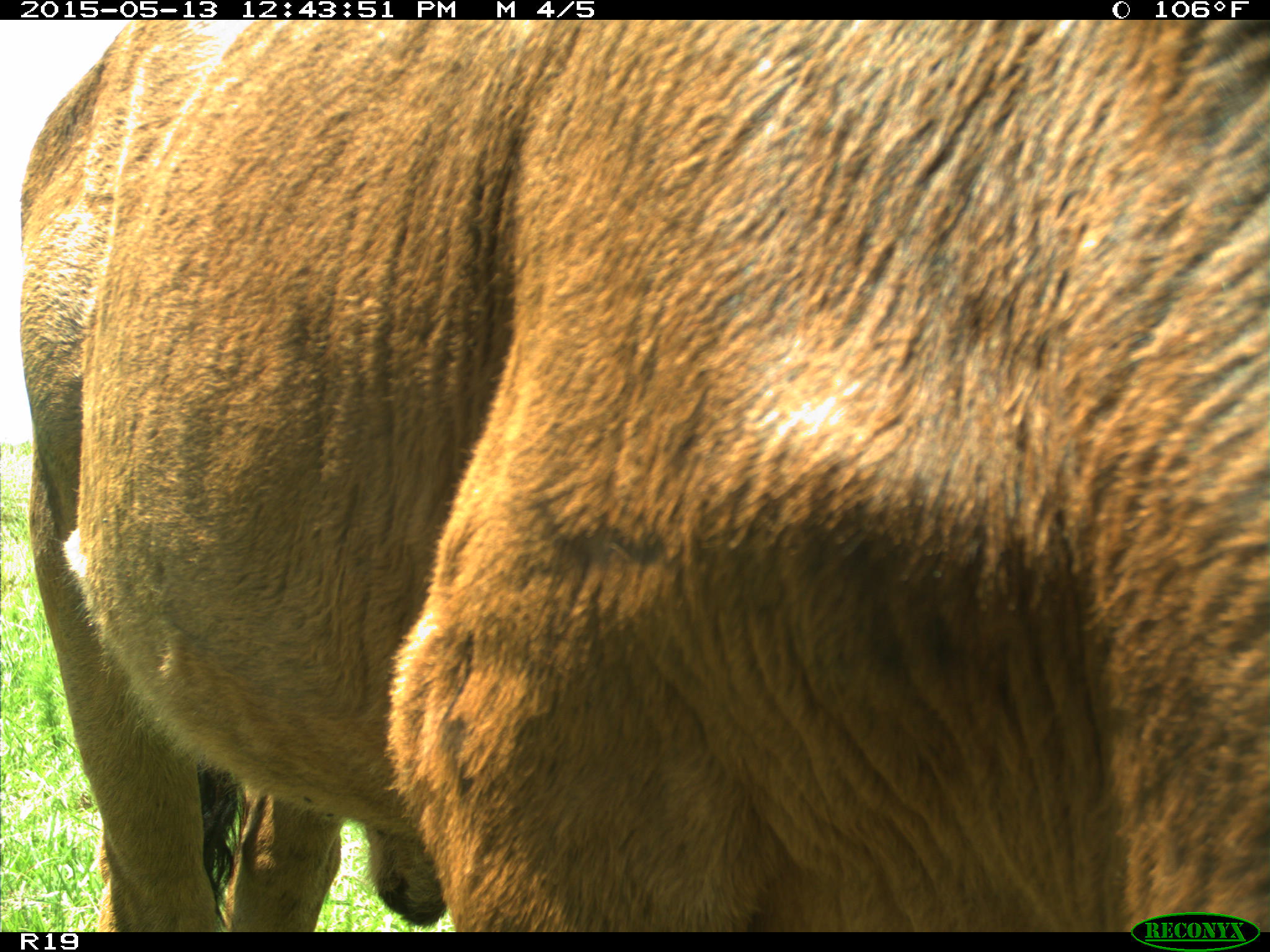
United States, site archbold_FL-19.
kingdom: Animalia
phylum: Chordata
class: Mammalia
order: Artiodactyla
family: Bovidae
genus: Bos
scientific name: Bos taurus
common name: domestic cow